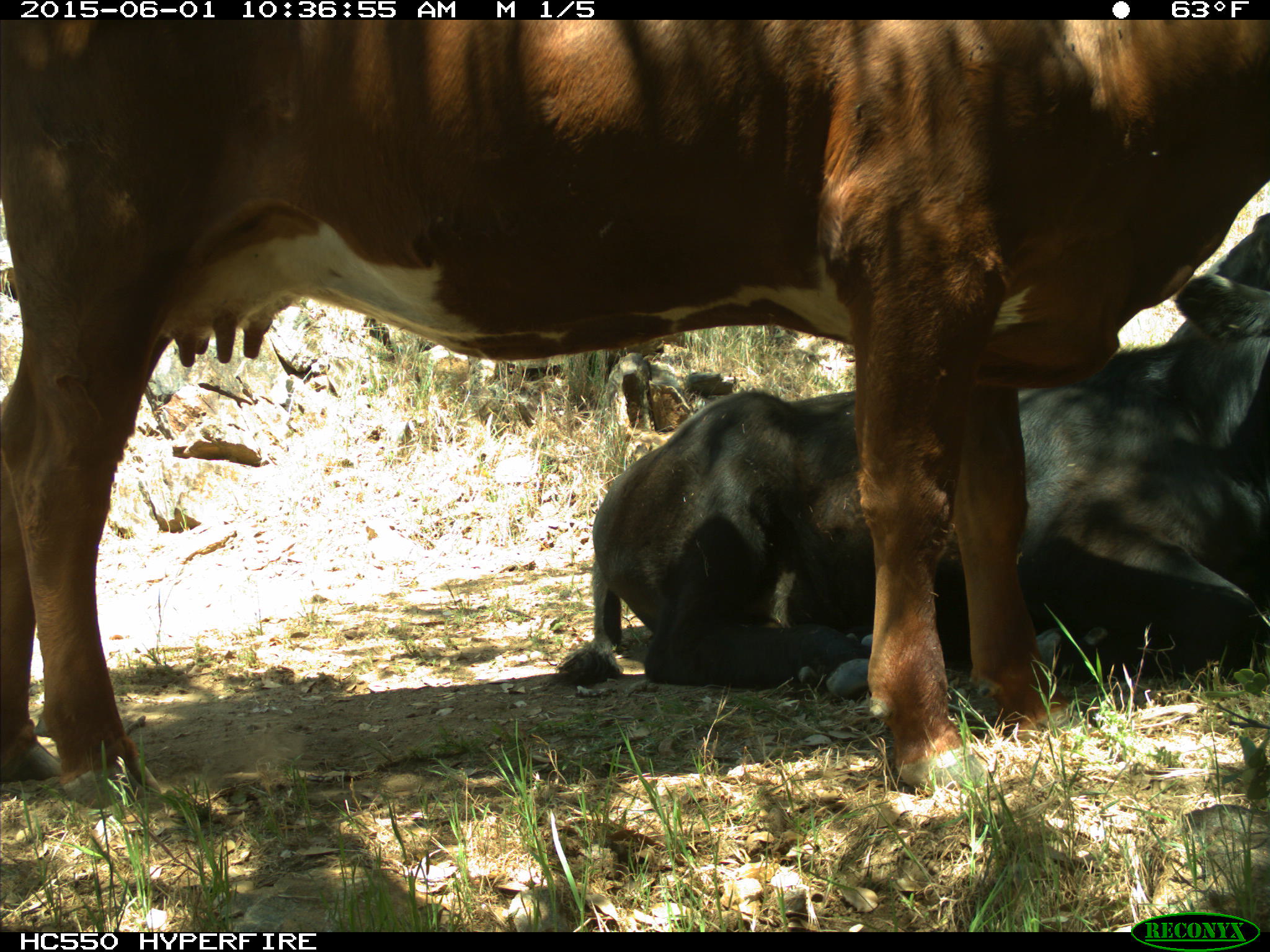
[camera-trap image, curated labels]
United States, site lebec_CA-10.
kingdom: Animalia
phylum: Chordata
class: Mammalia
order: Artiodactyla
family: Bovidae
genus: Bos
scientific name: Bos taurus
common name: domestic cow